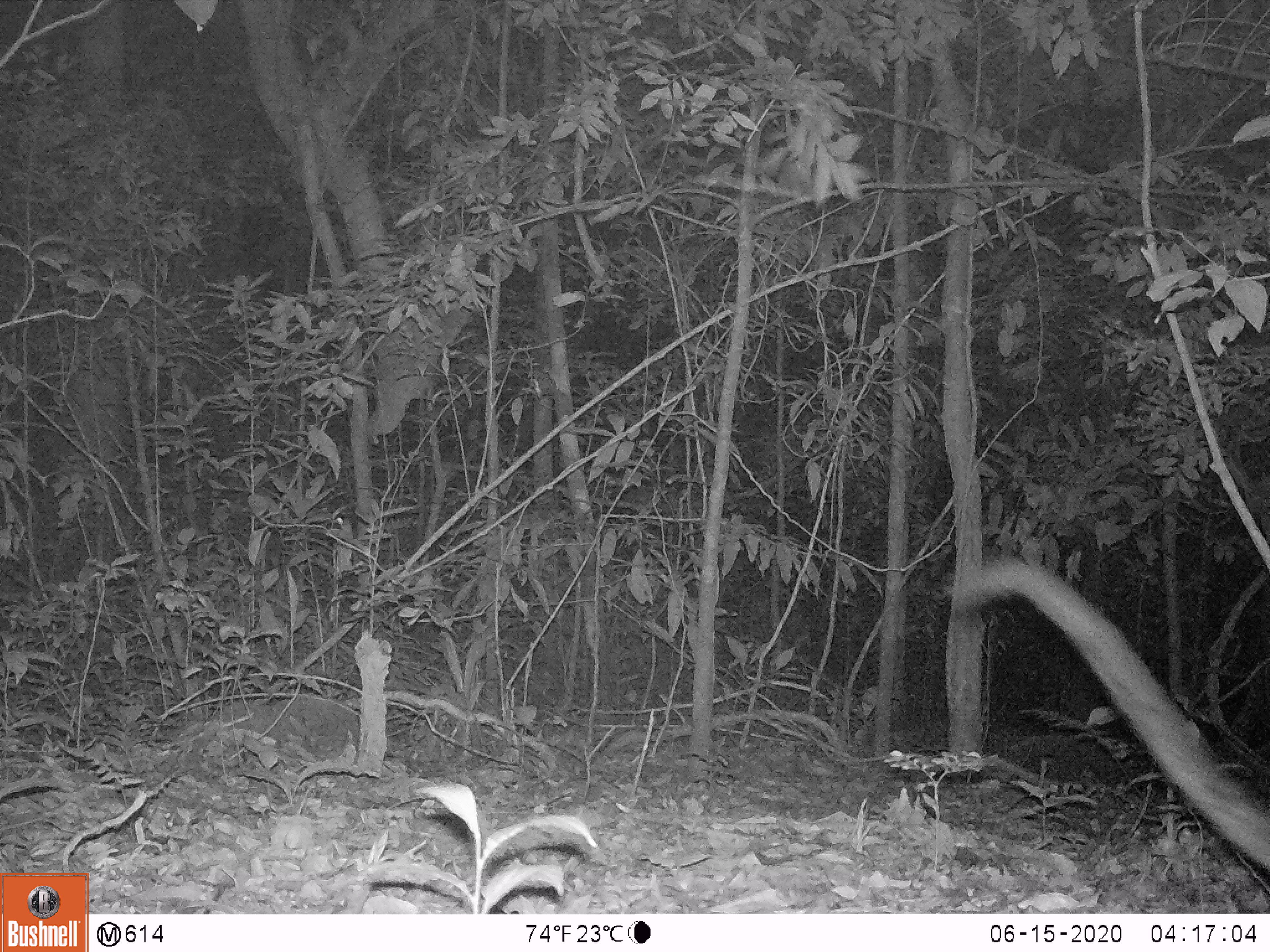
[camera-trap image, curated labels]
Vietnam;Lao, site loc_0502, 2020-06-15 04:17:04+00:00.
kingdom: Animalia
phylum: Chordata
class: Mammalia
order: Carnivora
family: Viverridae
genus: Paradoxurus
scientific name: Paradoxurus hermaphroditus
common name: common palm civet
Common palm civet (Paradoxurus hermaphroditus). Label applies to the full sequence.